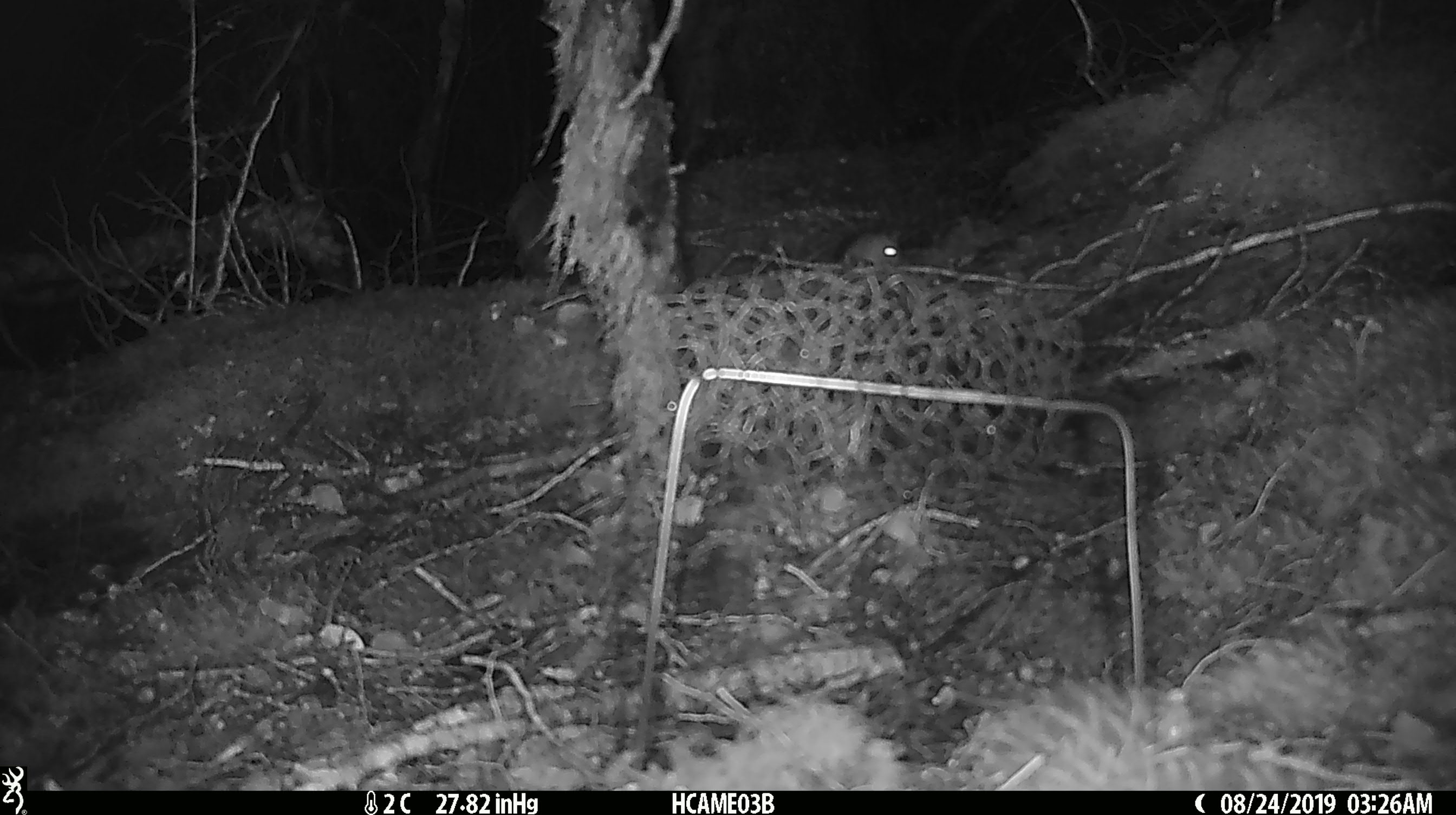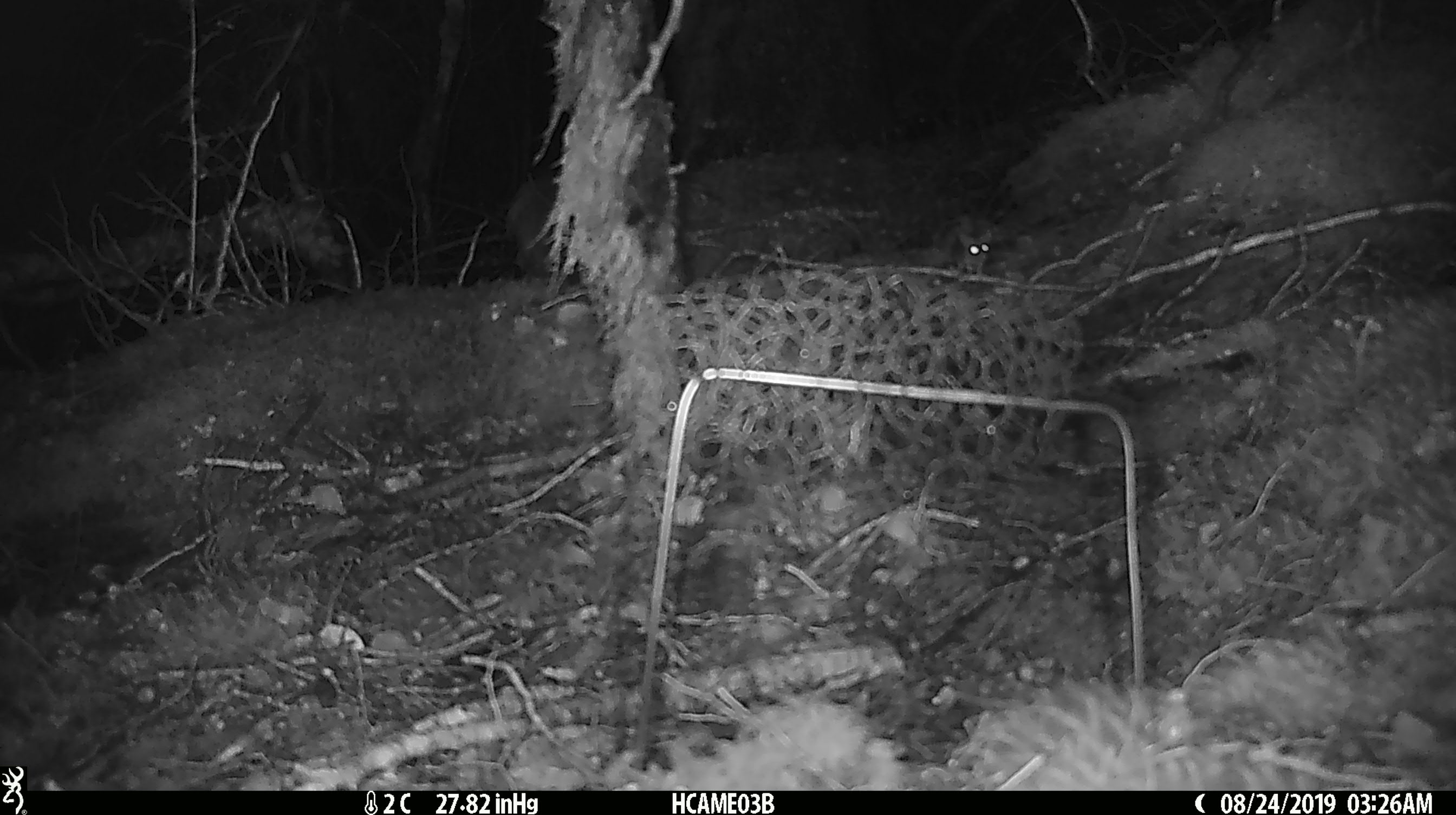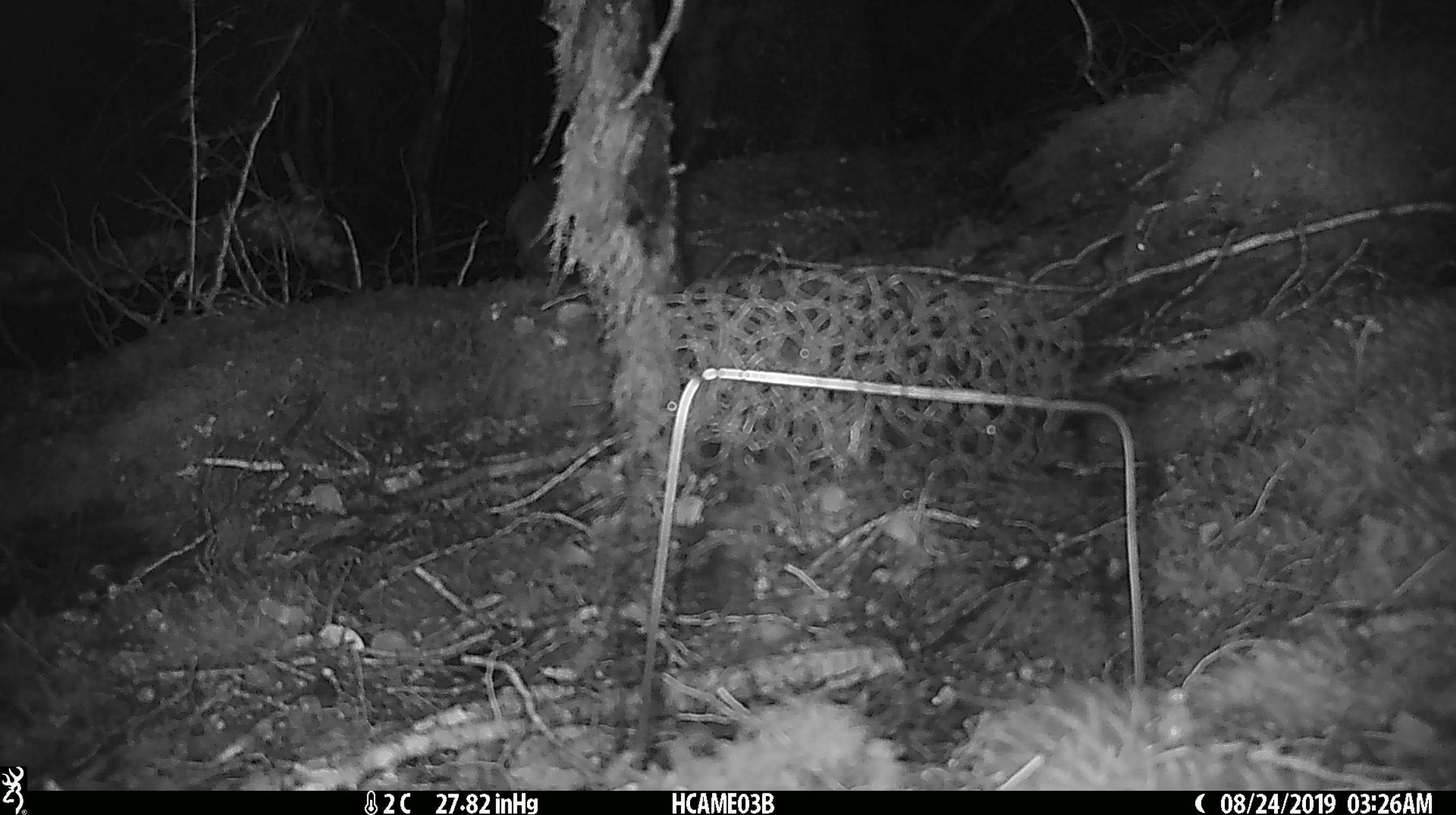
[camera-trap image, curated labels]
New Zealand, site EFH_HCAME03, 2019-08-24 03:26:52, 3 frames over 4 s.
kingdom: Animalia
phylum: Chordata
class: Mammalia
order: Rodentia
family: Muridae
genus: Mus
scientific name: Mus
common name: mouse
Mouse (Mus).